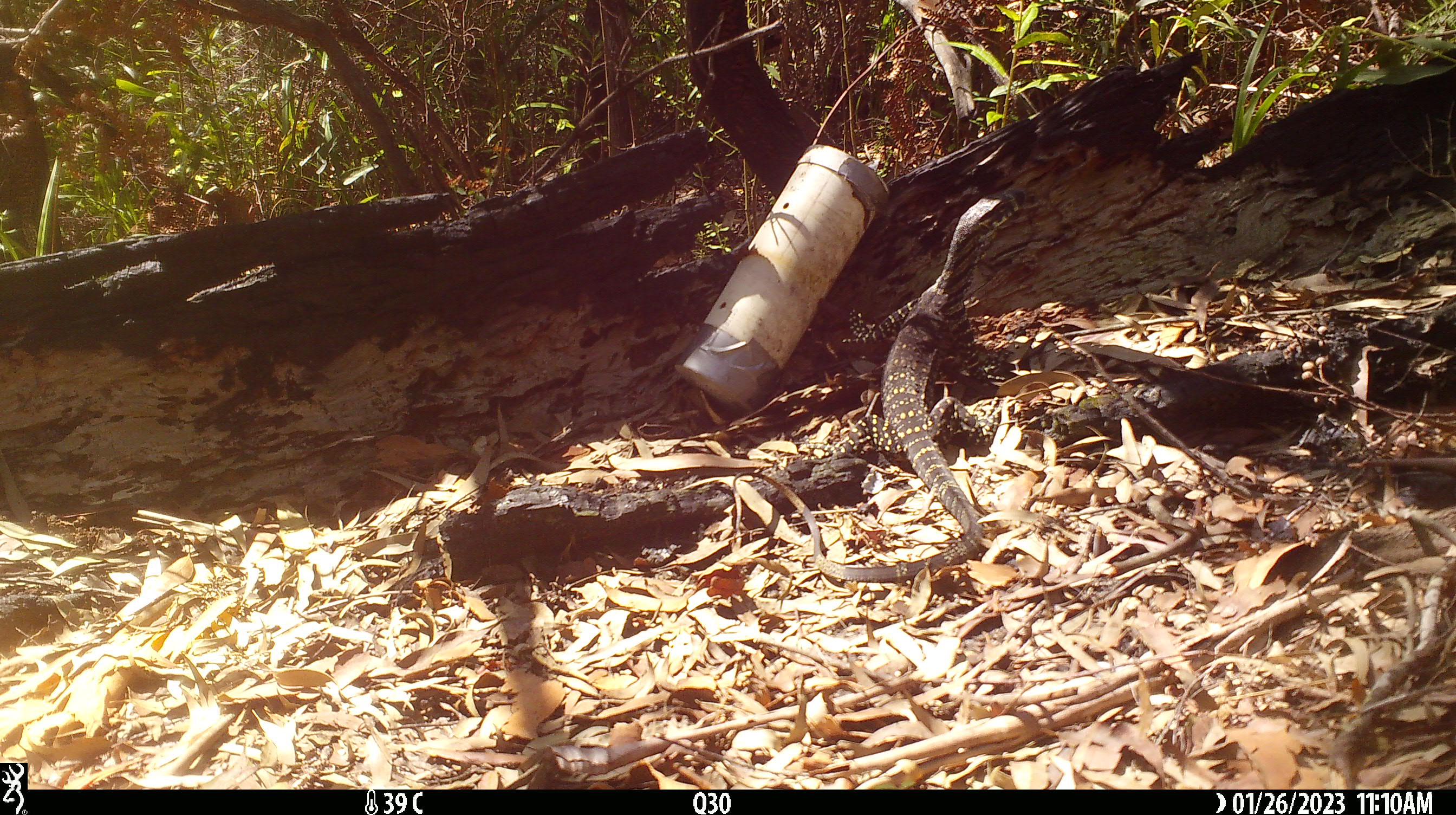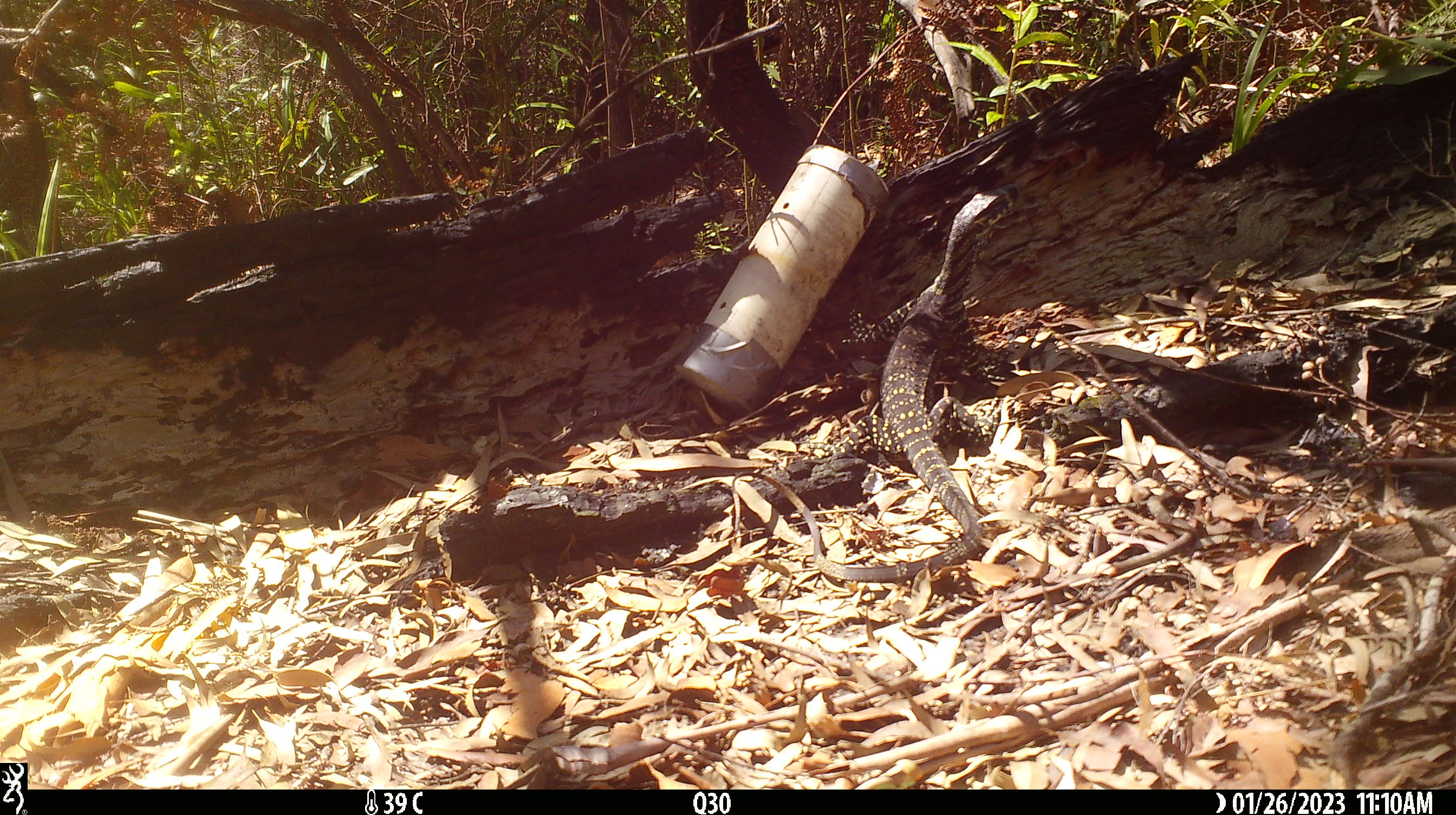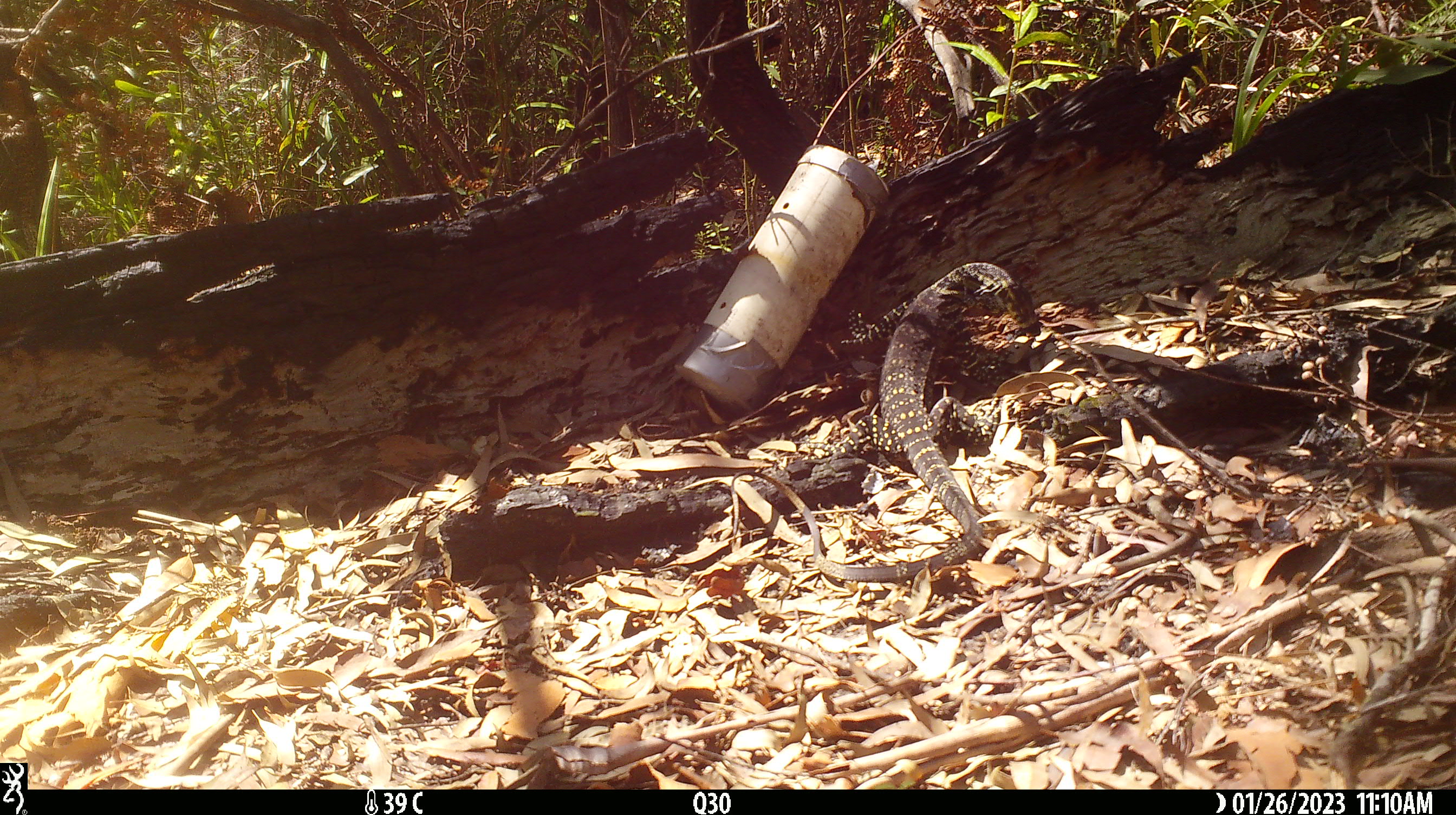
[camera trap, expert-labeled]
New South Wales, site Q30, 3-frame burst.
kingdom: Animalia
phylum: Chordata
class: Reptilia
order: Squamata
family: Varanidae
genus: Varanus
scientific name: Varanus varius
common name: lace monitor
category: goanna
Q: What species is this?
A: Goanna (lace monitor) (Varanus varius).